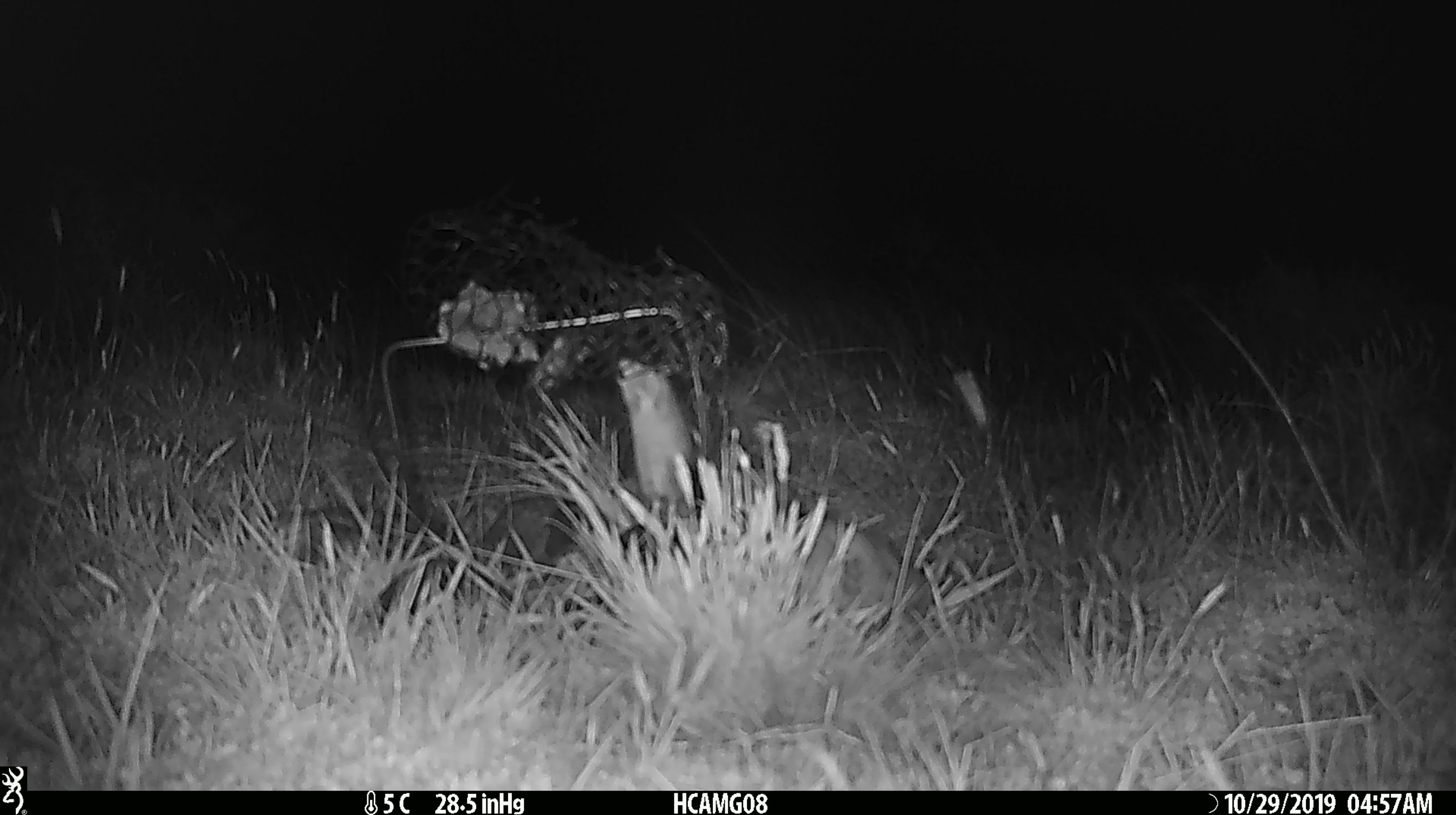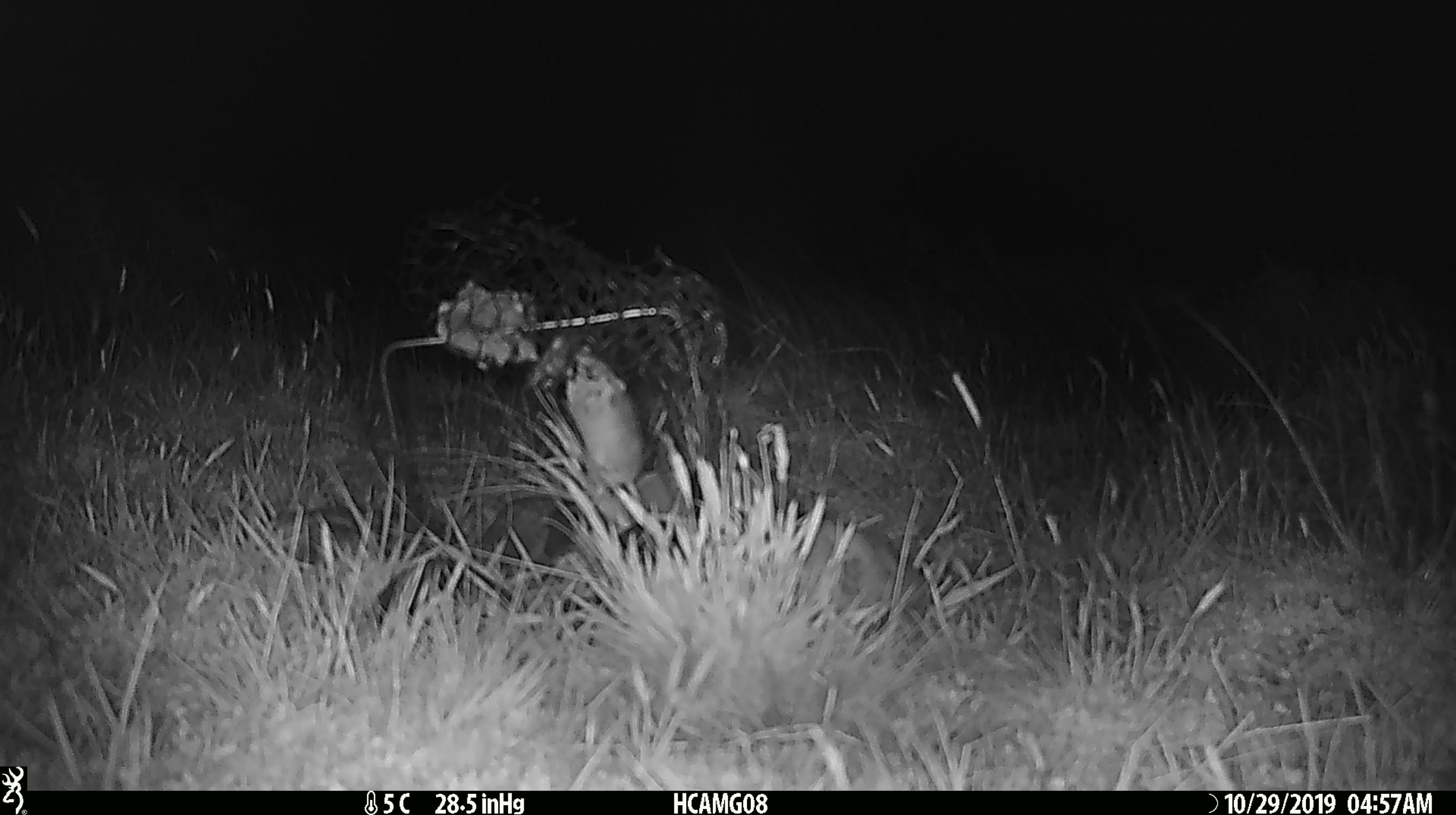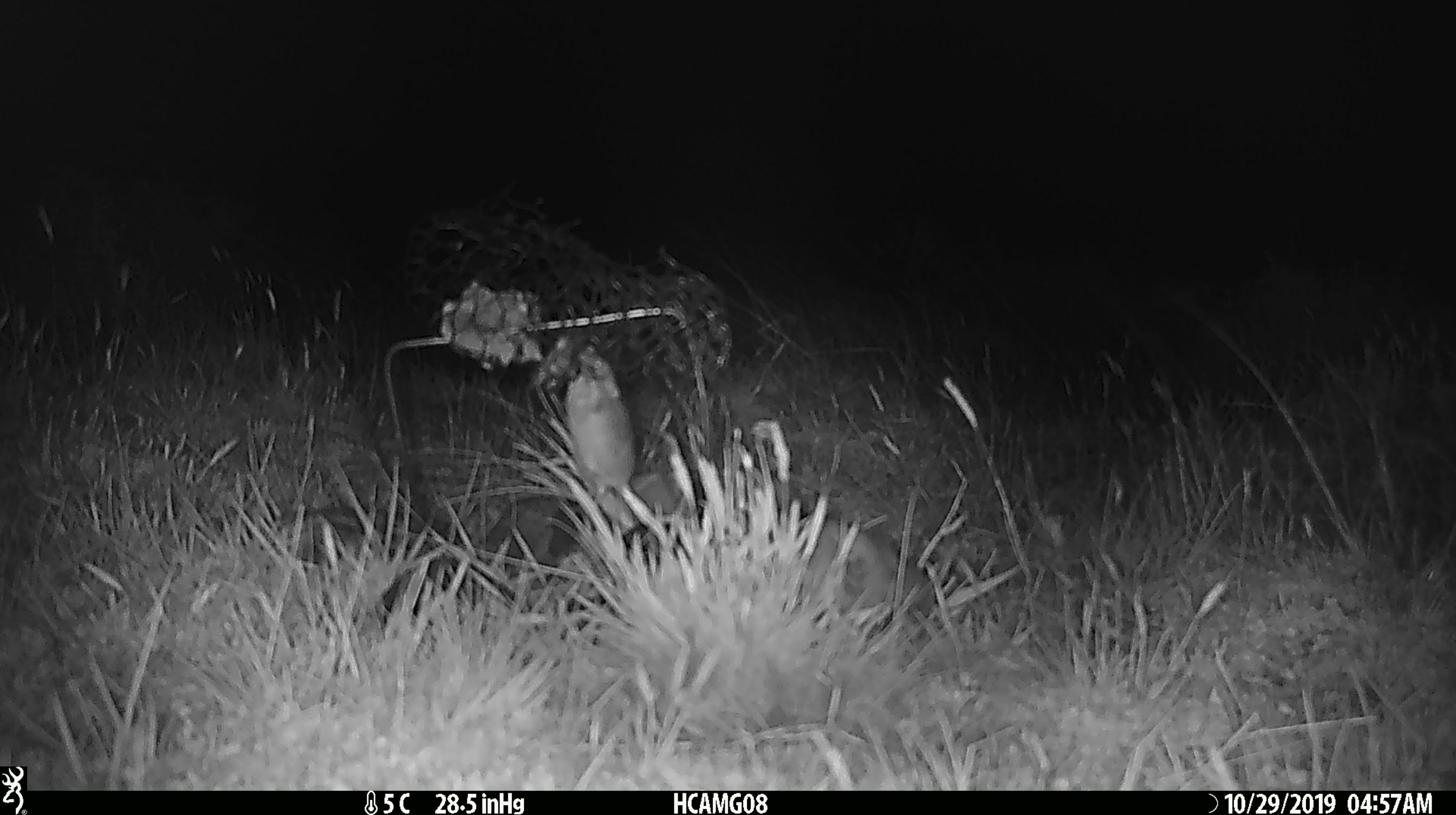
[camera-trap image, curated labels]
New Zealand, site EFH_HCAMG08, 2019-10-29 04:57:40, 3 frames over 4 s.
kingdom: Animalia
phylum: Chordata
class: Mammalia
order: Rodentia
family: Muridae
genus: Mus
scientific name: Mus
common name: mouse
Mouse (Mus).